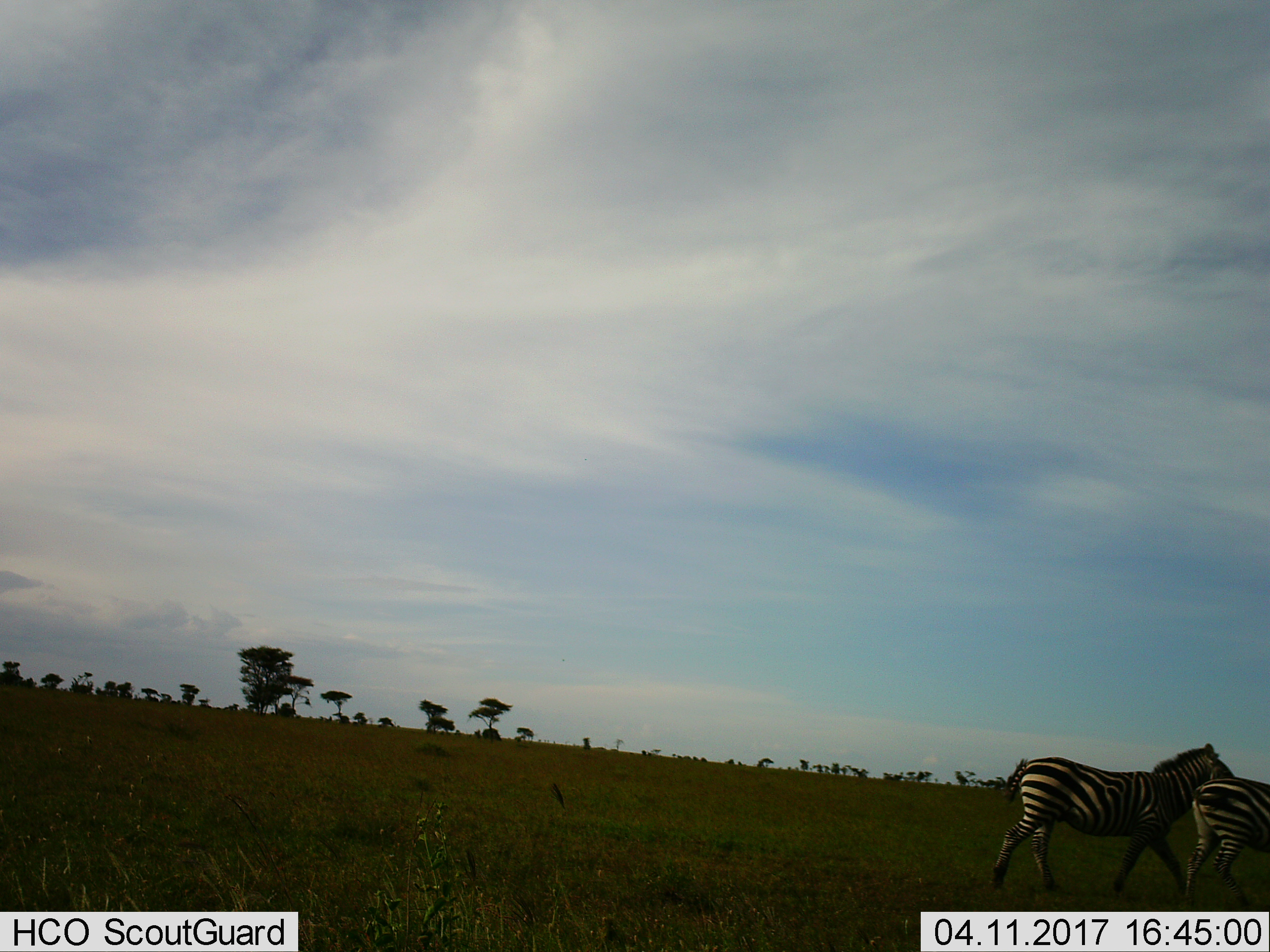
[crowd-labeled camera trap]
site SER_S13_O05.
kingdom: Animalia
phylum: Chordata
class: Mammalia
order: Perissodactyla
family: Equidae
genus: Equus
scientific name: Equus quagga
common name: plains zebra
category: zebraplains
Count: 2.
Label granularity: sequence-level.